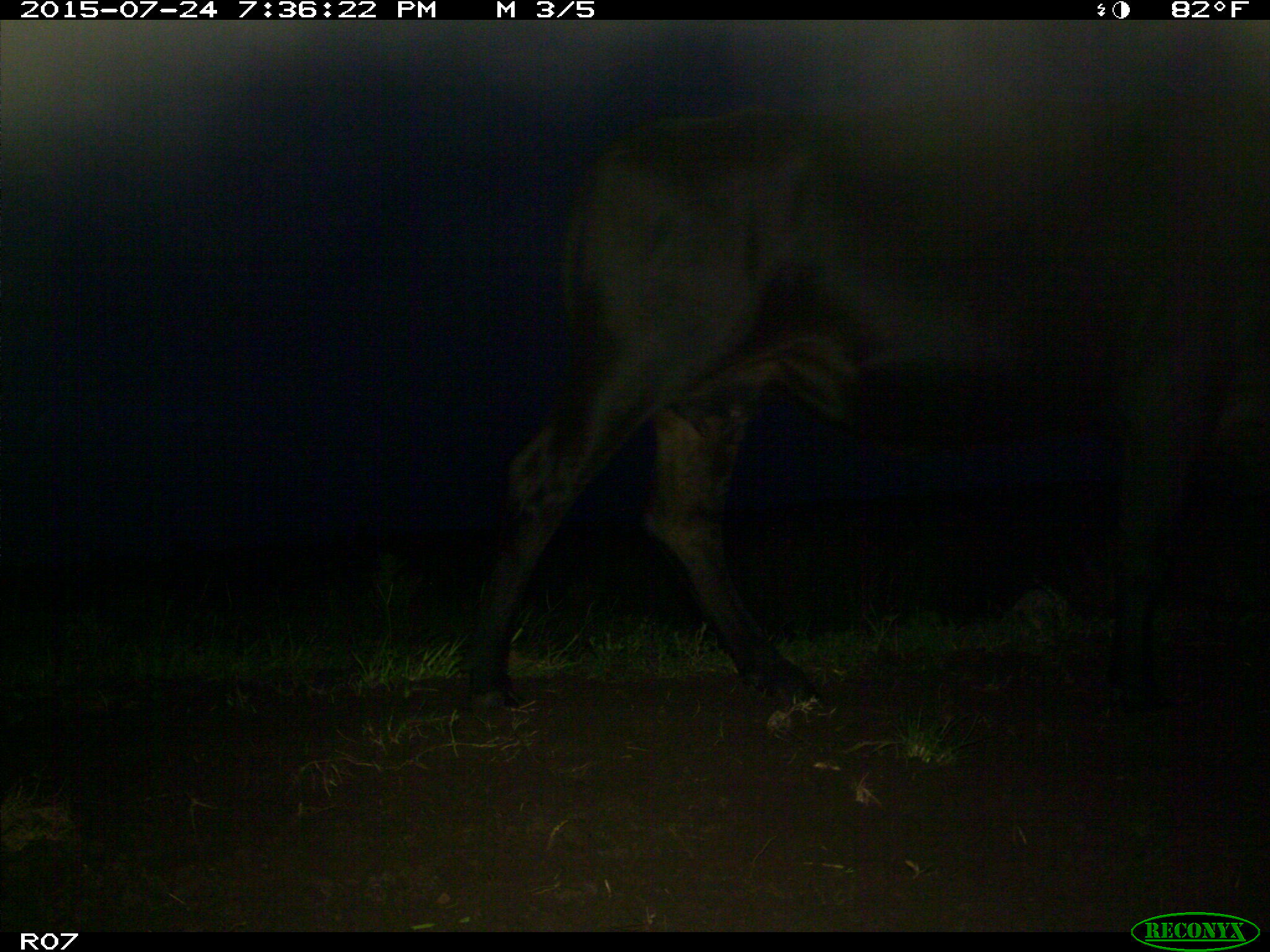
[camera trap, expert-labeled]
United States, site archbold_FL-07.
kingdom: Animalia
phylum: Chordata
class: Mammalia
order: Artiodactyla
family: Bovidae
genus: Bos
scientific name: Bos taurus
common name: domestic cow